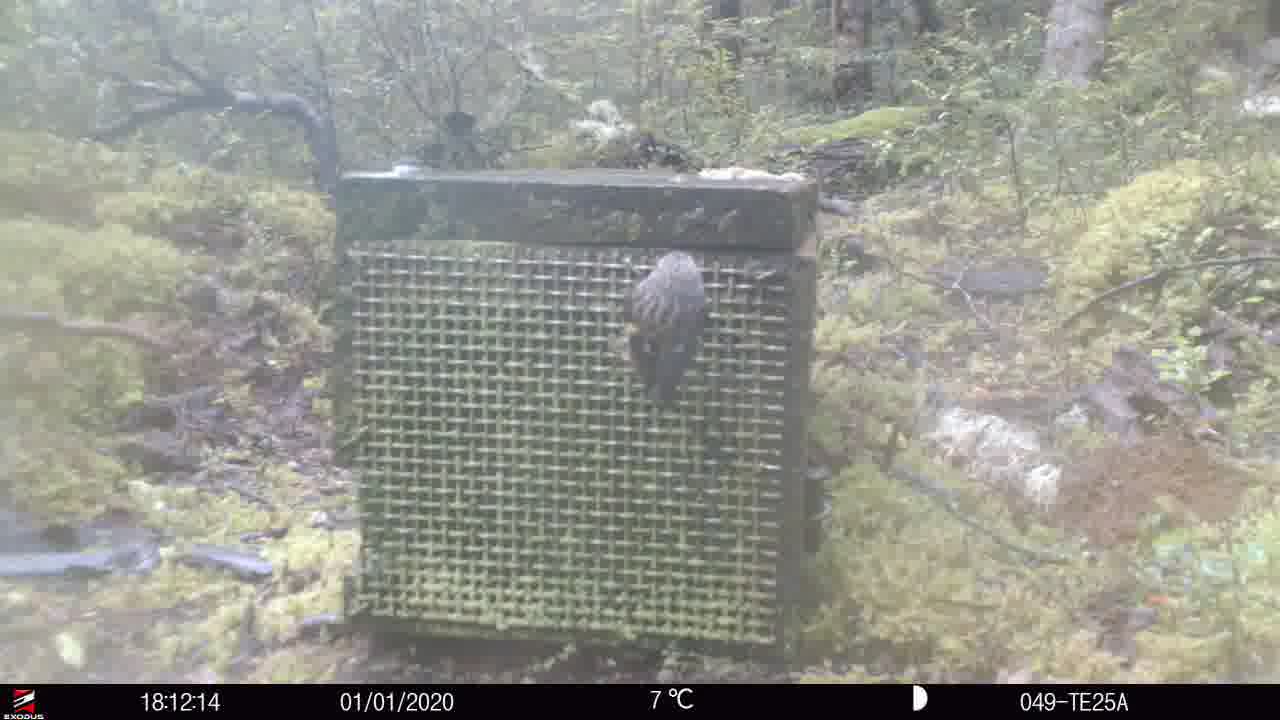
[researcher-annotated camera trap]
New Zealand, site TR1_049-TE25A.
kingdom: Animalia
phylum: Chordata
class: Aves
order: Passeriformes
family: Acanthisittidae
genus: Acanthisitta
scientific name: Acanthisitta chloris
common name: rifleman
Rifleman (Acanthisitta chloris).